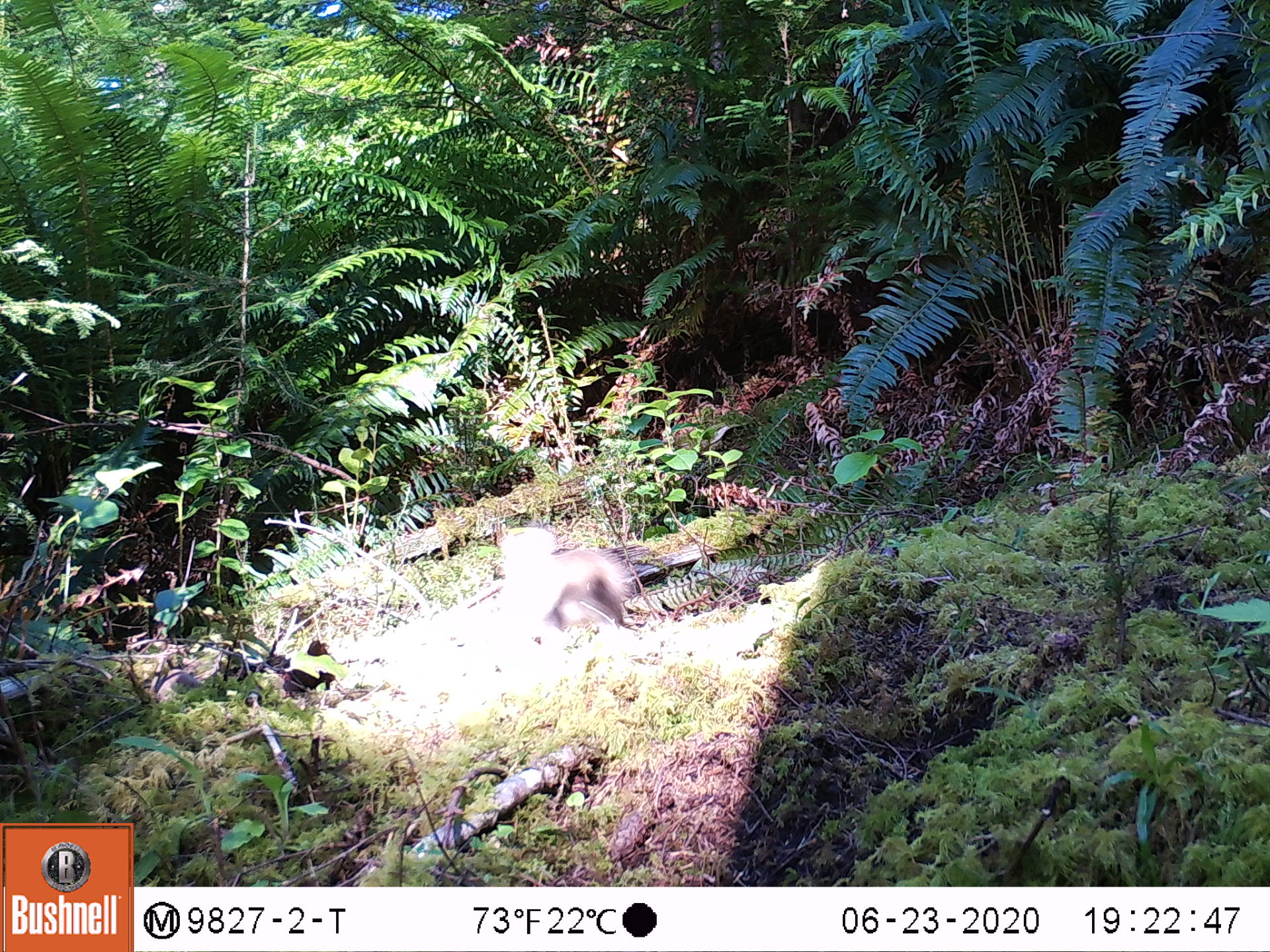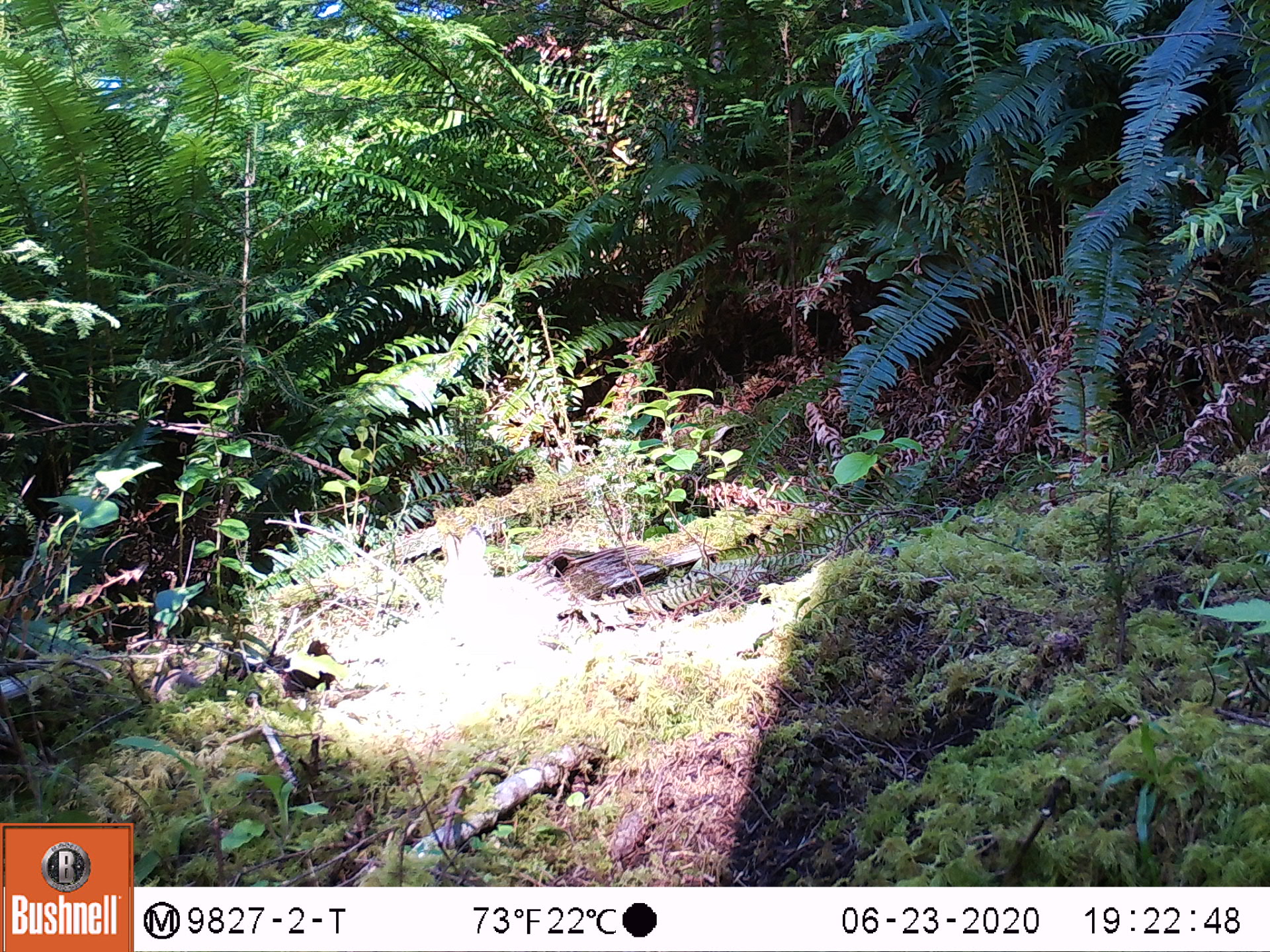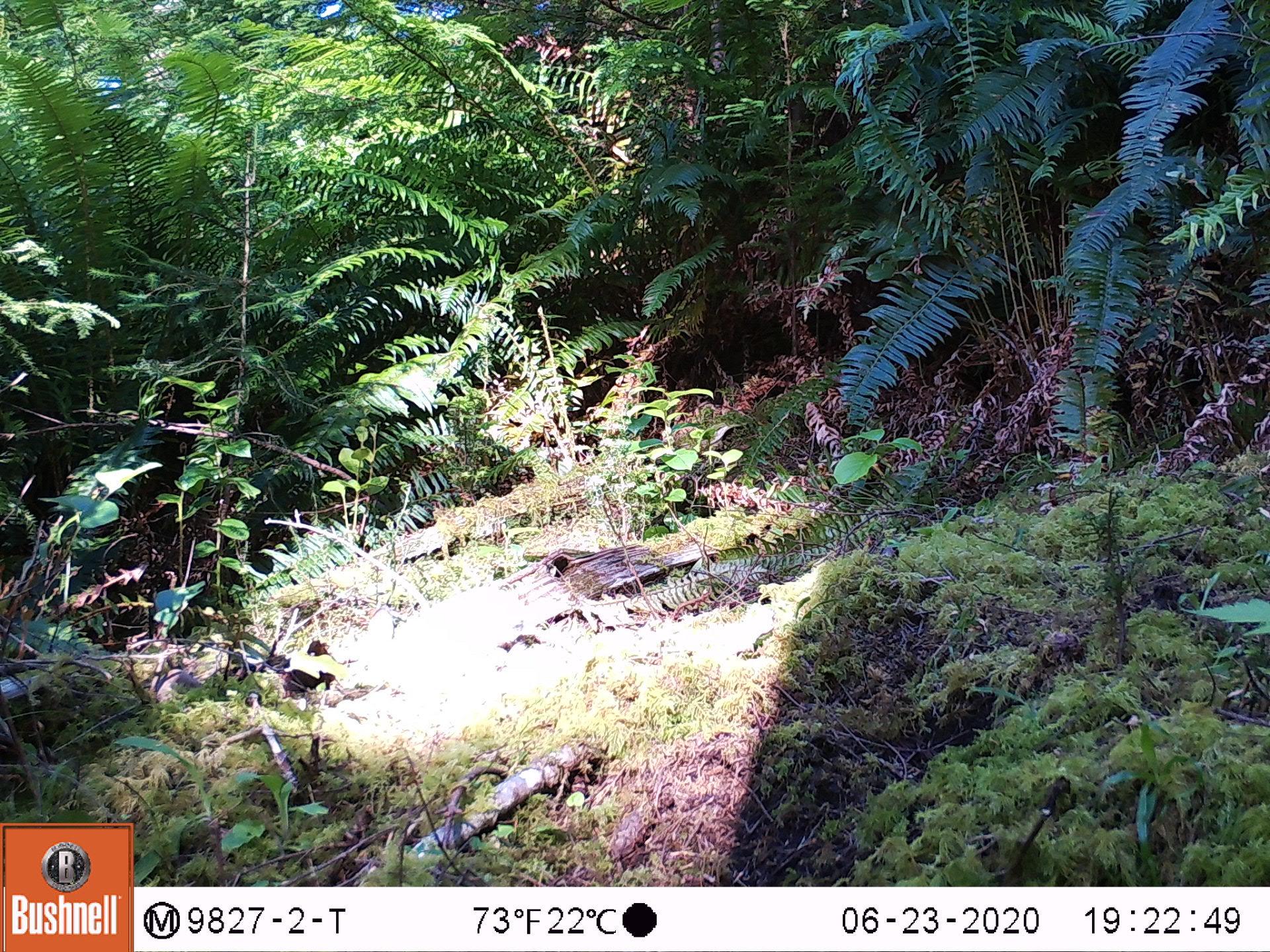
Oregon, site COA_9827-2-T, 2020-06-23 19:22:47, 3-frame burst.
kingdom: Animalia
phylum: Chordata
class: Mammalia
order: Lagomorpha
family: Leporidae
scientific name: Leporidae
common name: hares and rabbits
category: leporidae family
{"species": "leporidae family (hares and rabbits) (Leporidae)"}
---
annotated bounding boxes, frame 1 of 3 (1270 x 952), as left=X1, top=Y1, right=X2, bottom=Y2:
leporidae family: left=477, top=515, right=644, bottom=643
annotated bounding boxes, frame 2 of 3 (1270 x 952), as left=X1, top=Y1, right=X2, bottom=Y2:
leporidae family: left=436, top=519, right=547, bottom=631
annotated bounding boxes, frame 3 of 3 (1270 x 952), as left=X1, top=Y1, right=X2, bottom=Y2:
leporidae family: left=354, top=579, right=533, bottom=676